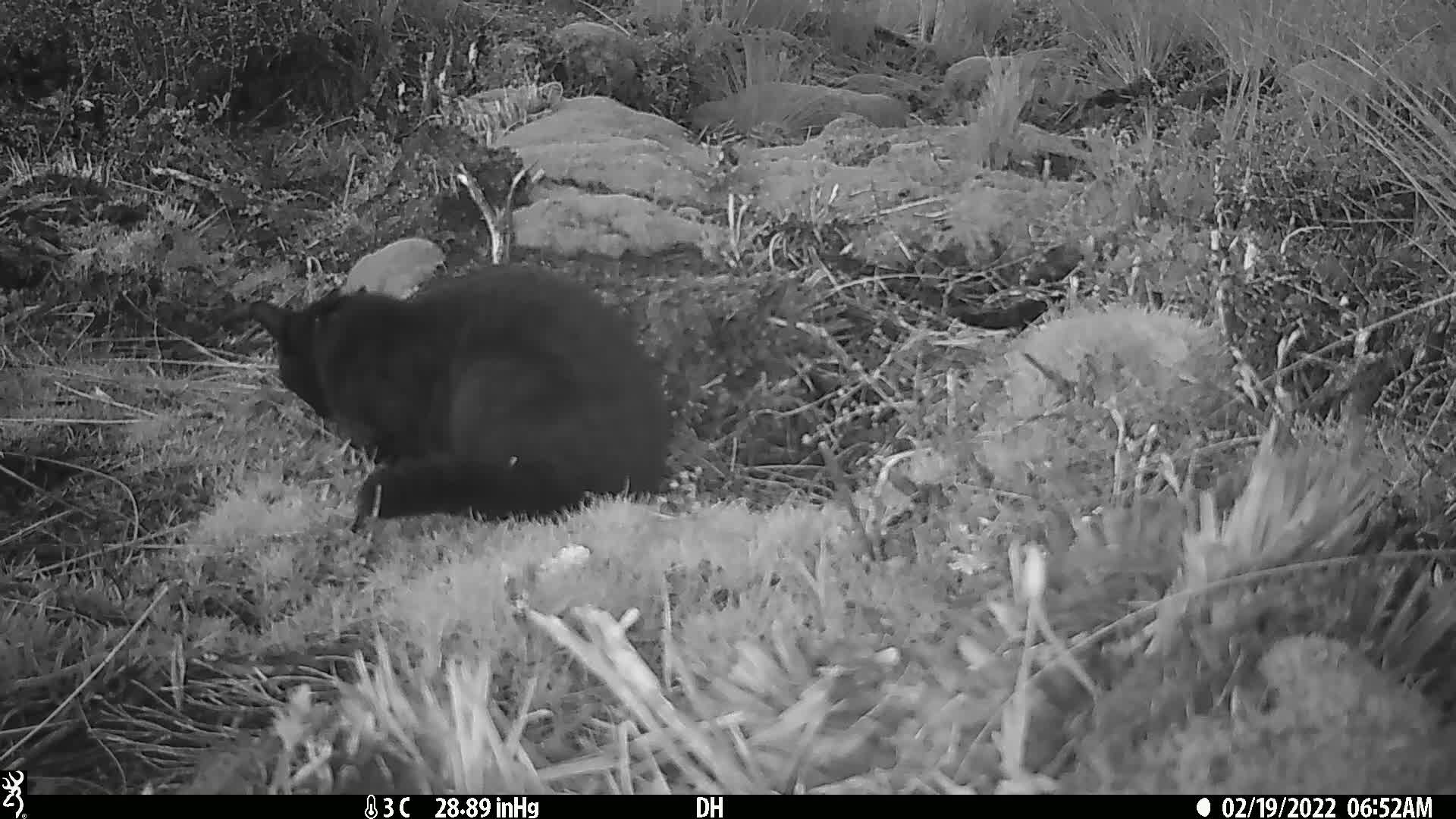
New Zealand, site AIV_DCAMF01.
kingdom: Animalia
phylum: Chordata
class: Mammalia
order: Carnivora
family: Felidae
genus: Felis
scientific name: Felis catus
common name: domestic cat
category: cat